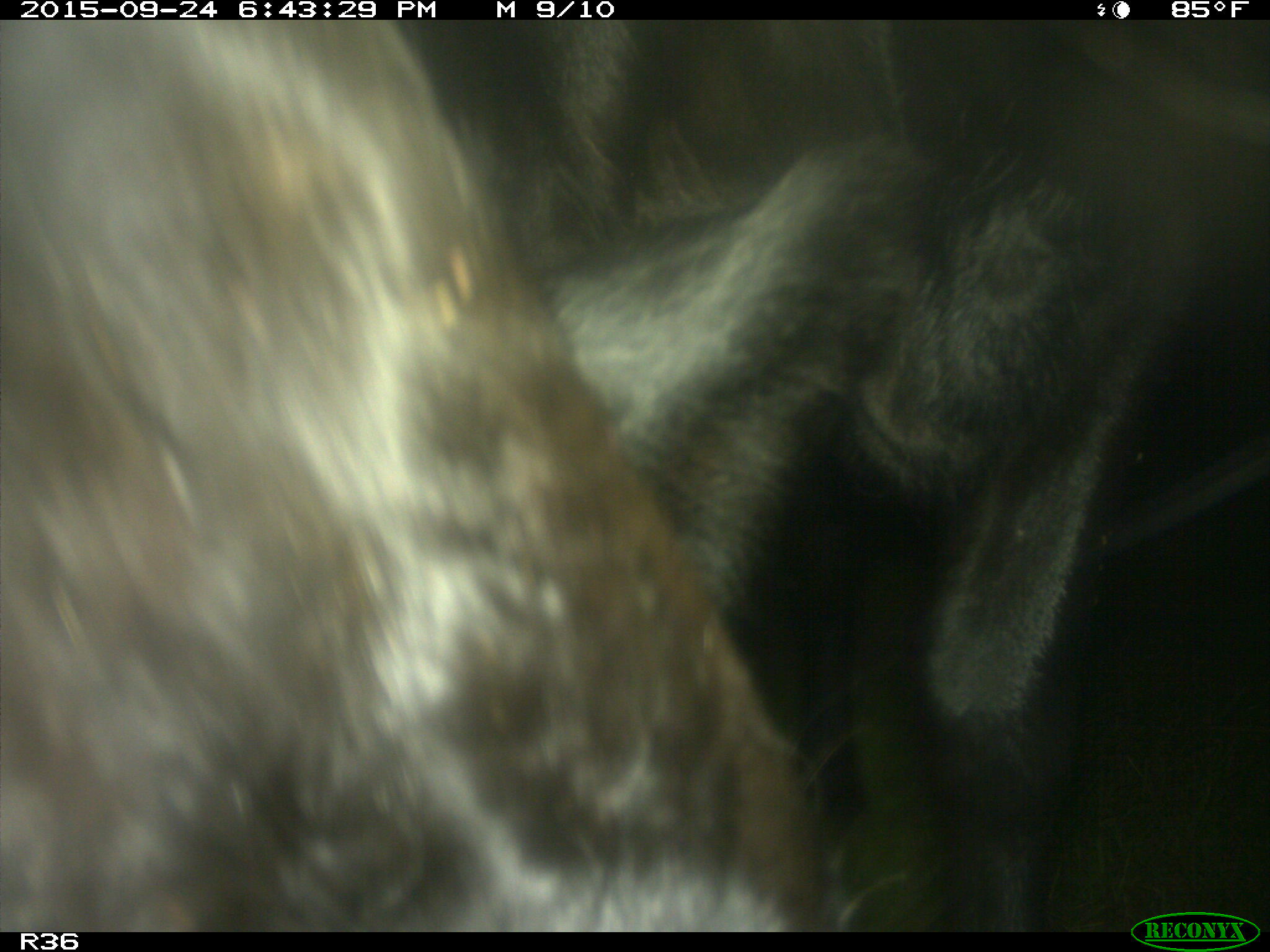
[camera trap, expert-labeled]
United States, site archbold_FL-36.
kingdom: Animalia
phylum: Chordata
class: Mammalia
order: Artiodactyla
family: Bovidae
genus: Bos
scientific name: Bos taurus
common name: domestic cow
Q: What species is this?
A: Bos taurus (domestic cow).